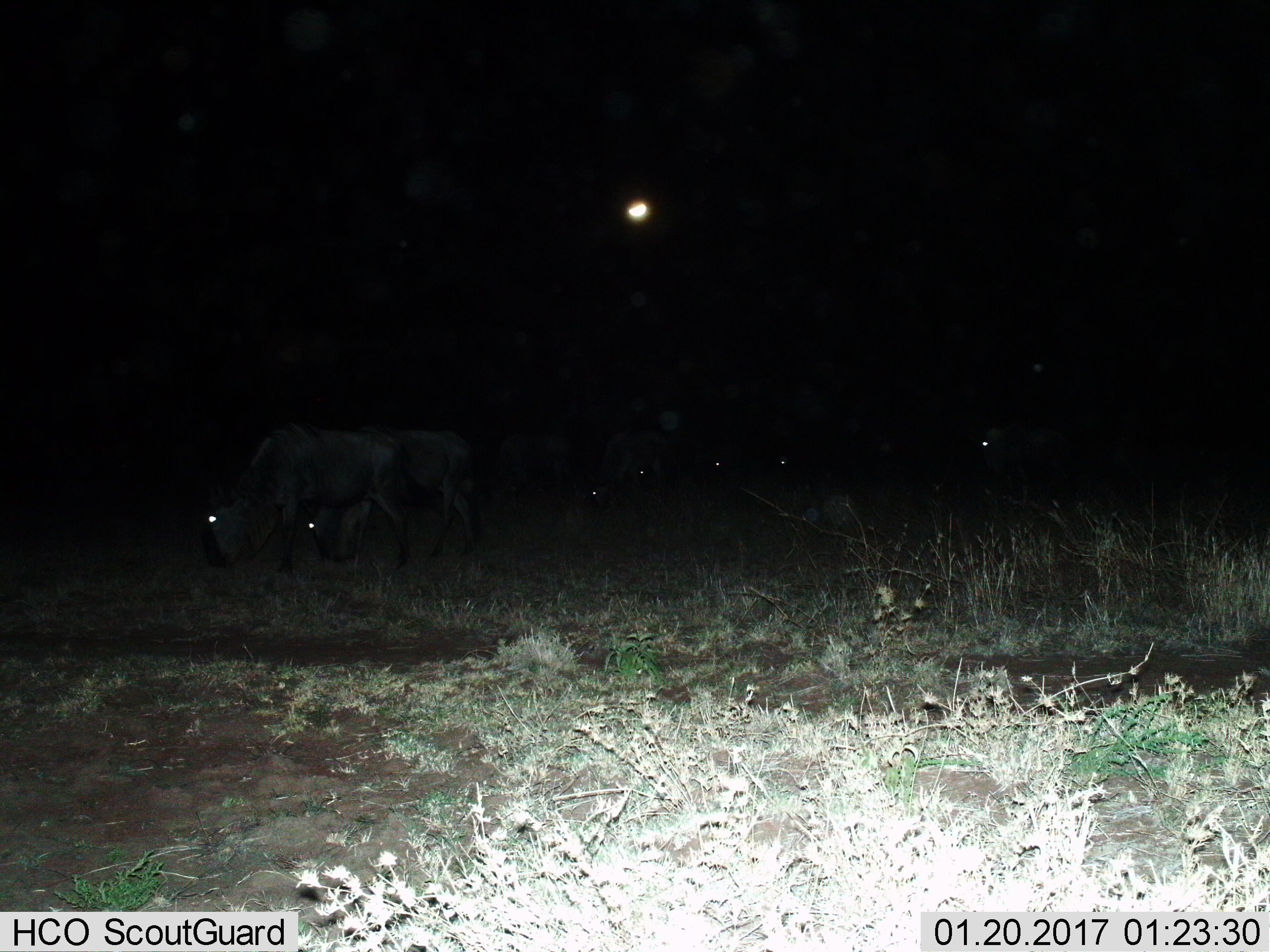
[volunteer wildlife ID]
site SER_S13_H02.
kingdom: Animalia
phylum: Chordata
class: Mammalia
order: Artiodactyla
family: Bovidae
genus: Connochaetes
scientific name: Connochaetes taurinus taurinus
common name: blue wildebeest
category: wildebeestblue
Wildebeestblue (blue wildebeest) (Connochaetes taurinus taurinus), count 7. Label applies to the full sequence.